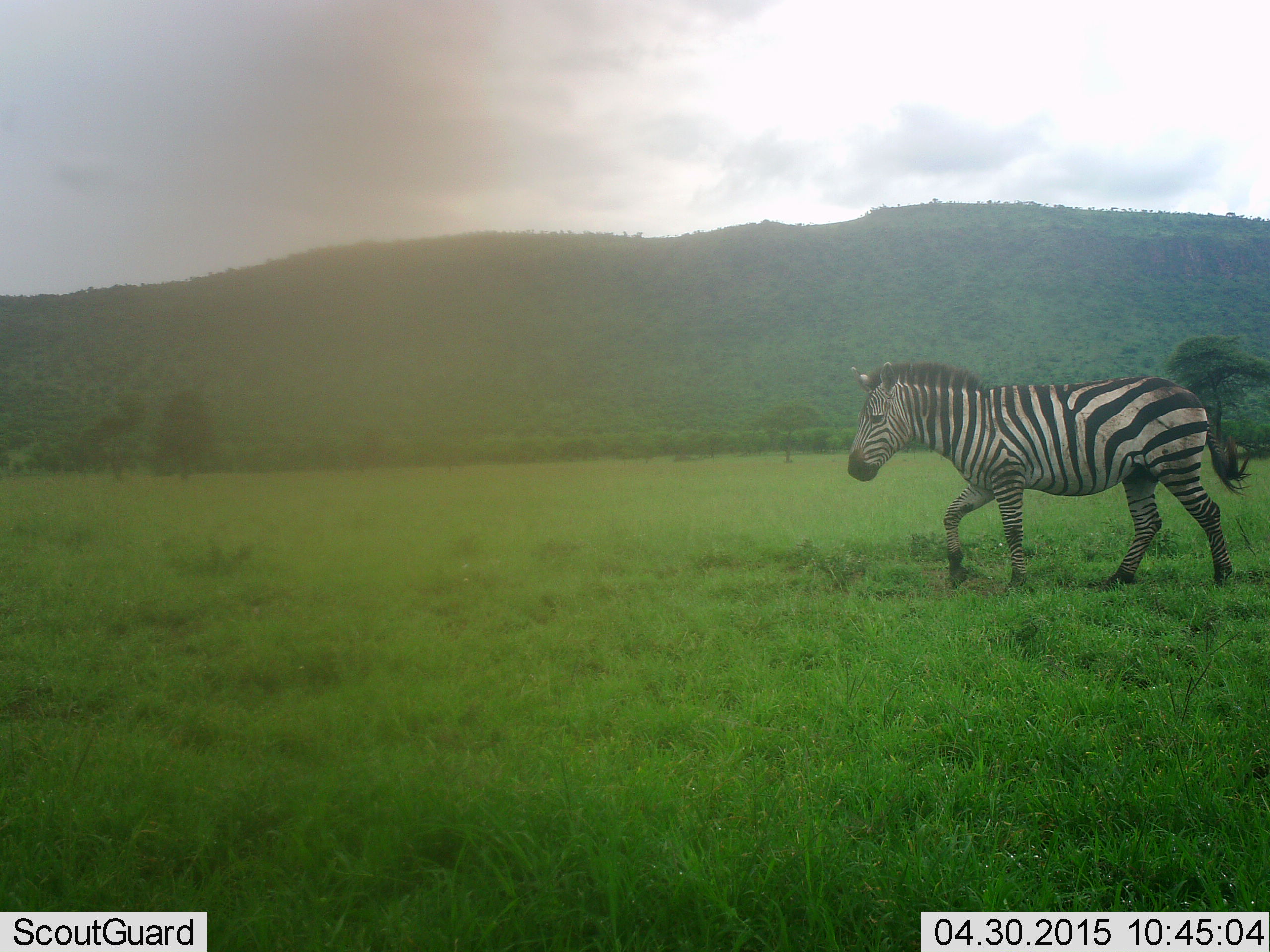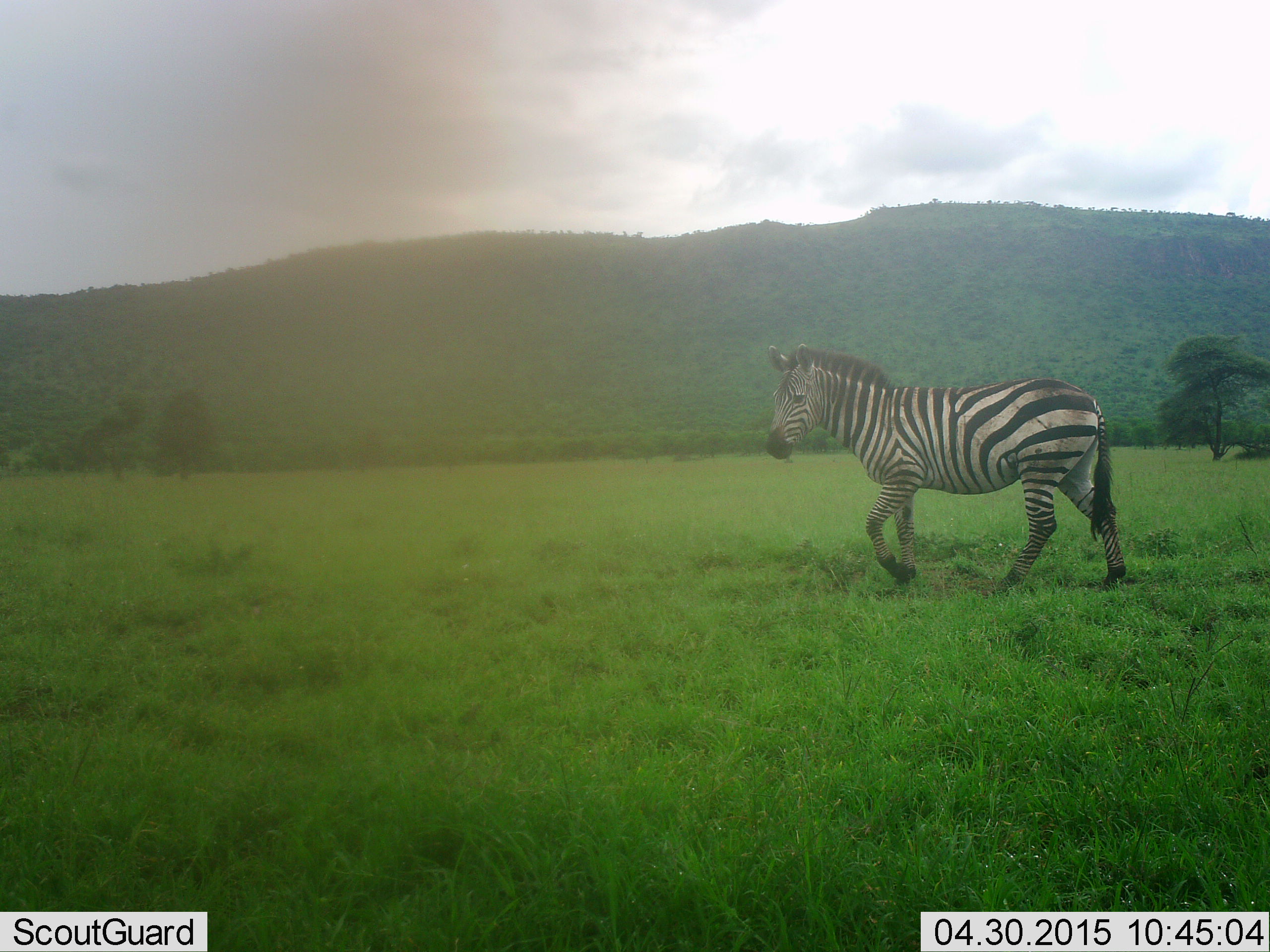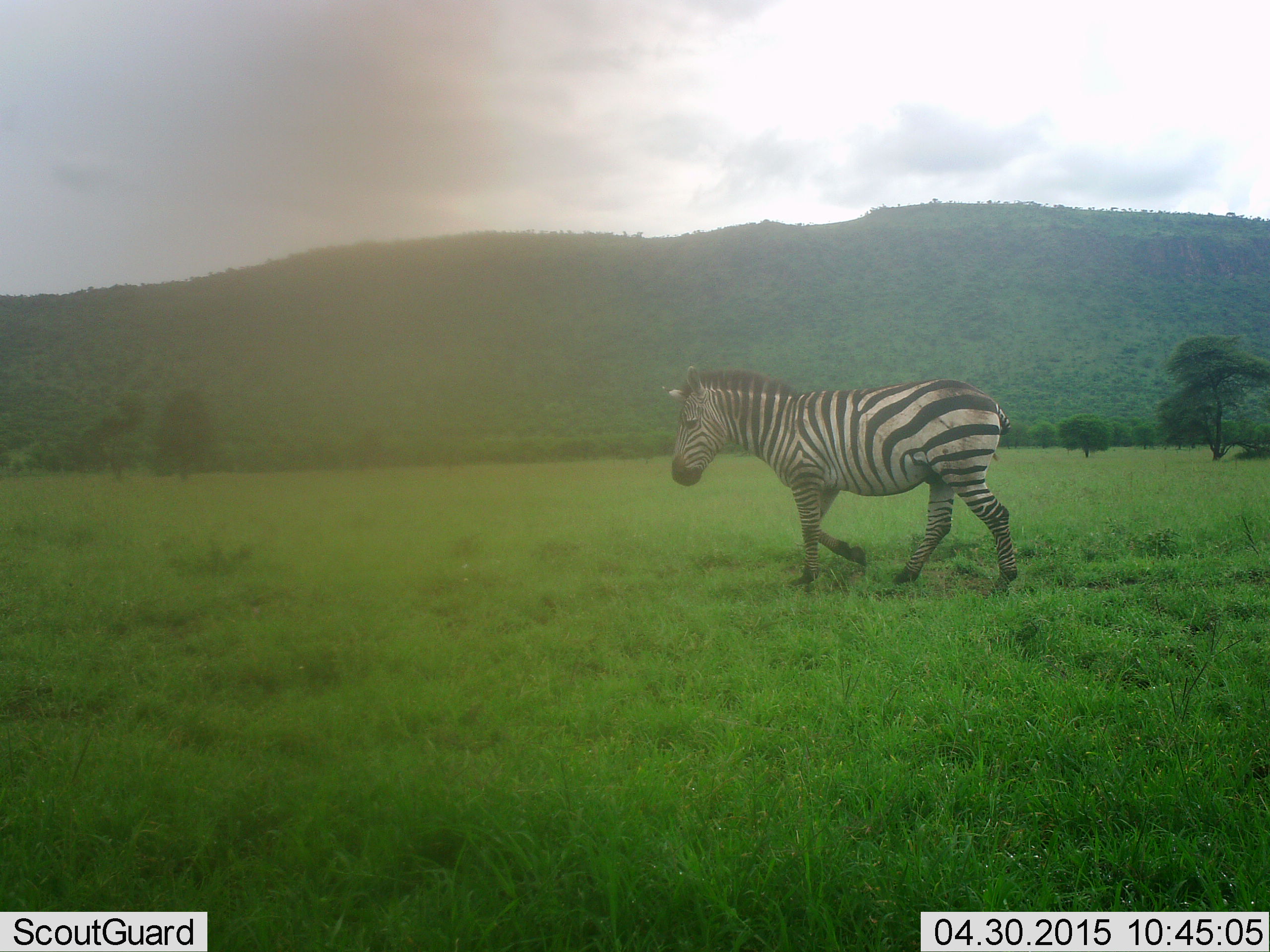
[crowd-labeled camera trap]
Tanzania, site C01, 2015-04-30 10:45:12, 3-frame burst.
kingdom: Animalia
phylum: Chordata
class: Mammalia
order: Perissodactyla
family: Equidae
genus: Equus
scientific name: Equus quagga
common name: plains zebra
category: zebra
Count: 1.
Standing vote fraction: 10%.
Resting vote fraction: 0%.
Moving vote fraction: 100%.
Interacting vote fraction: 0%.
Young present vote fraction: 0%.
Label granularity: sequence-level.